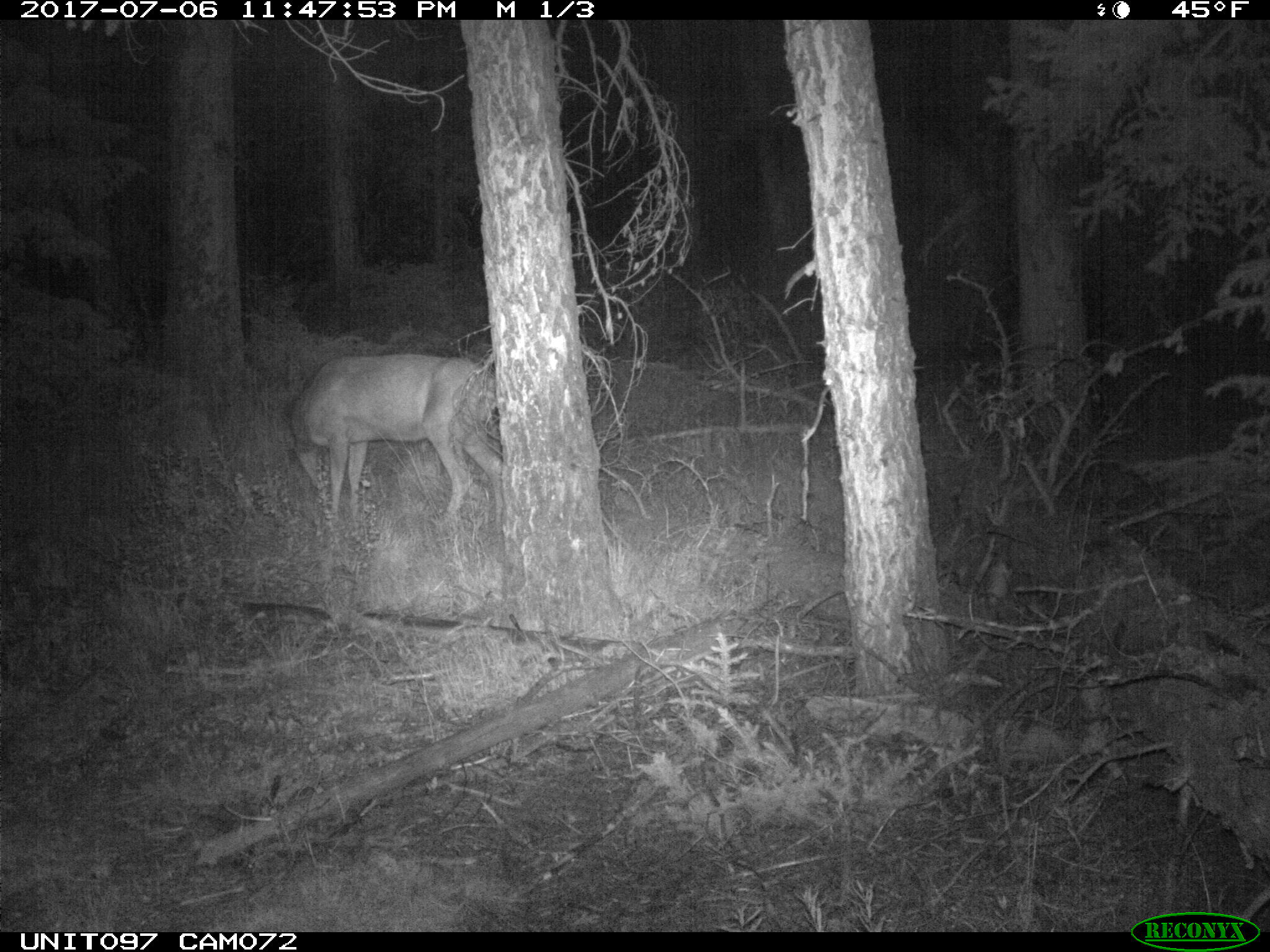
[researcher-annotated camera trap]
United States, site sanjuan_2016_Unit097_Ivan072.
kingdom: Animalia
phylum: Chordata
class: Mammalia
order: Artiodactyla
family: Cervidae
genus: Odocoileus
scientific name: Odocoileus hemionus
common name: mule deer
Odocoileus hemionus (mule deer).